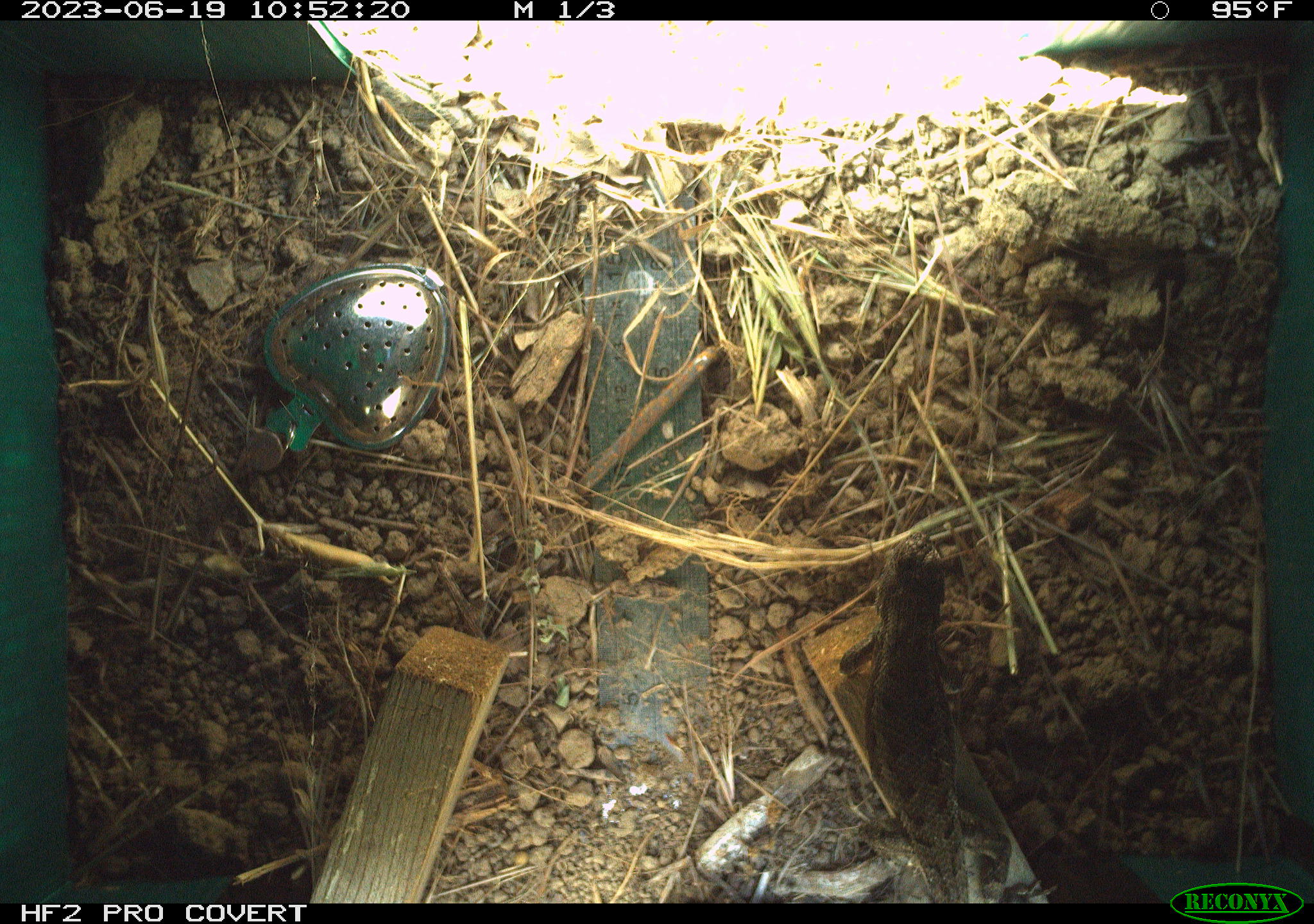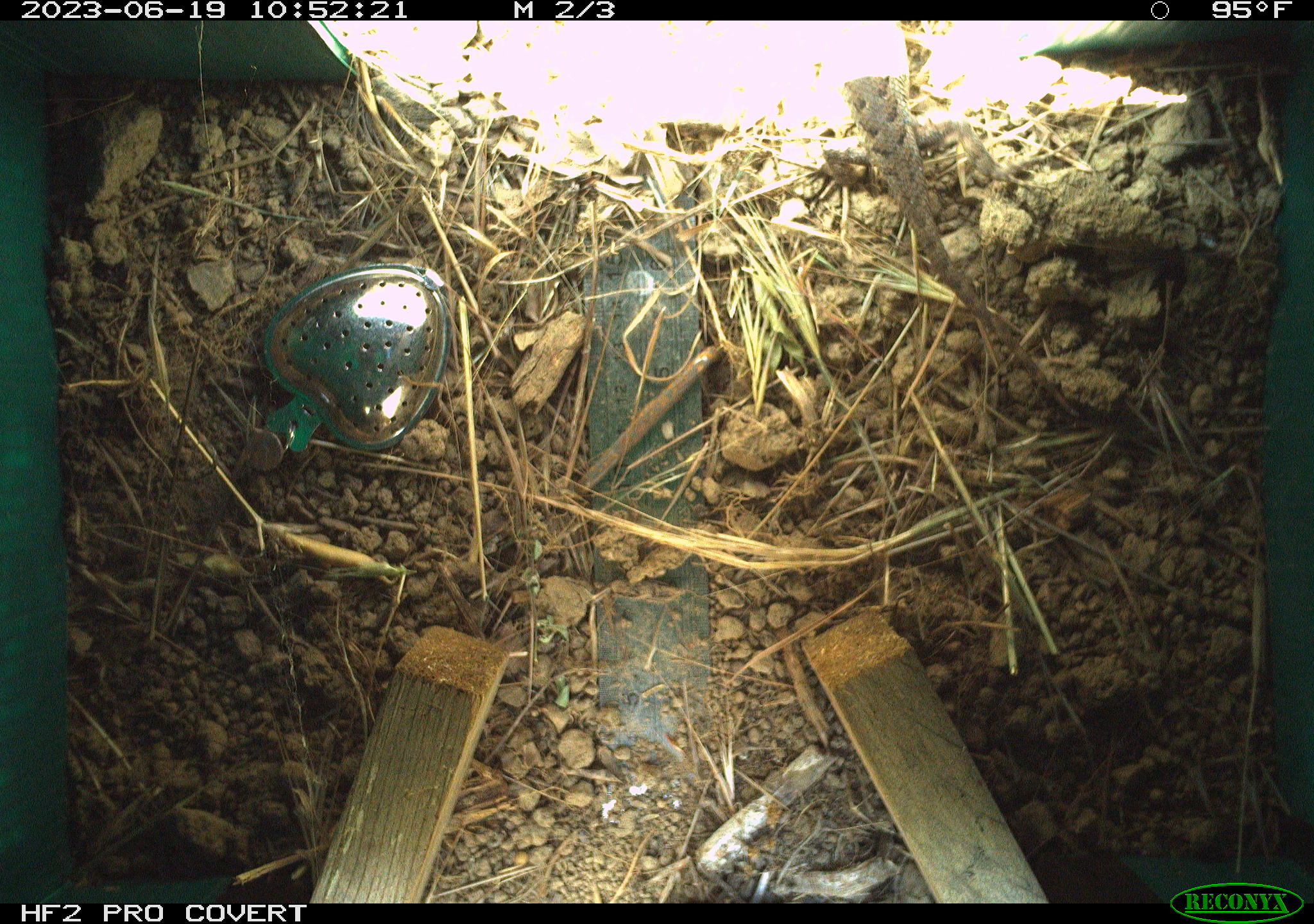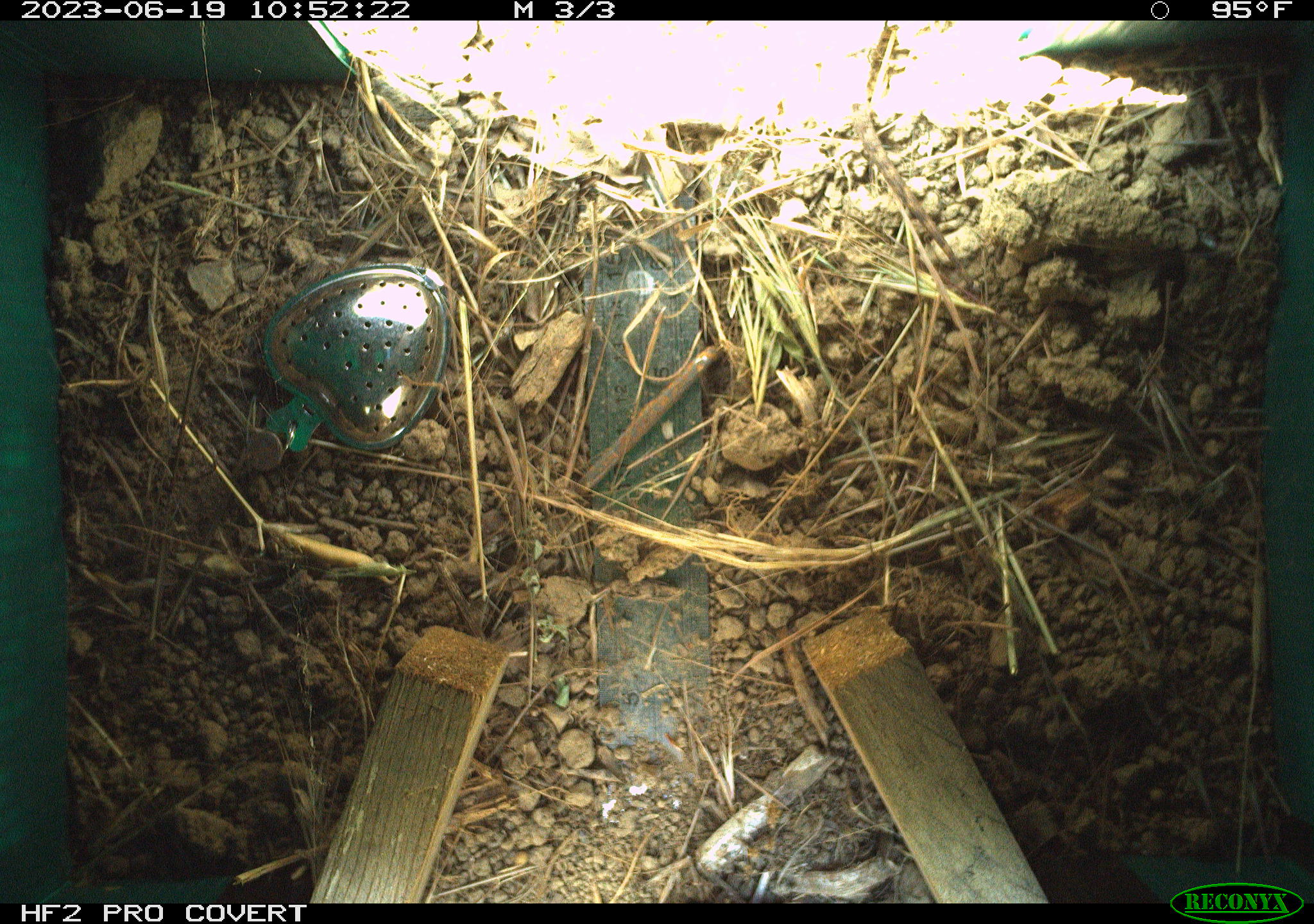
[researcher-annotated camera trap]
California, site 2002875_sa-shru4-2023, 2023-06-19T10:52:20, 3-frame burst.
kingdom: Animalia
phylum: Chordata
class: Reptilia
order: Squamata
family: Phrynosomatidae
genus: Sceloporus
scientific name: Sceloporus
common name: spiny lizards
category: sceloporus species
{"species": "sceloporus species (spiny lizards) (Sceloporus)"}